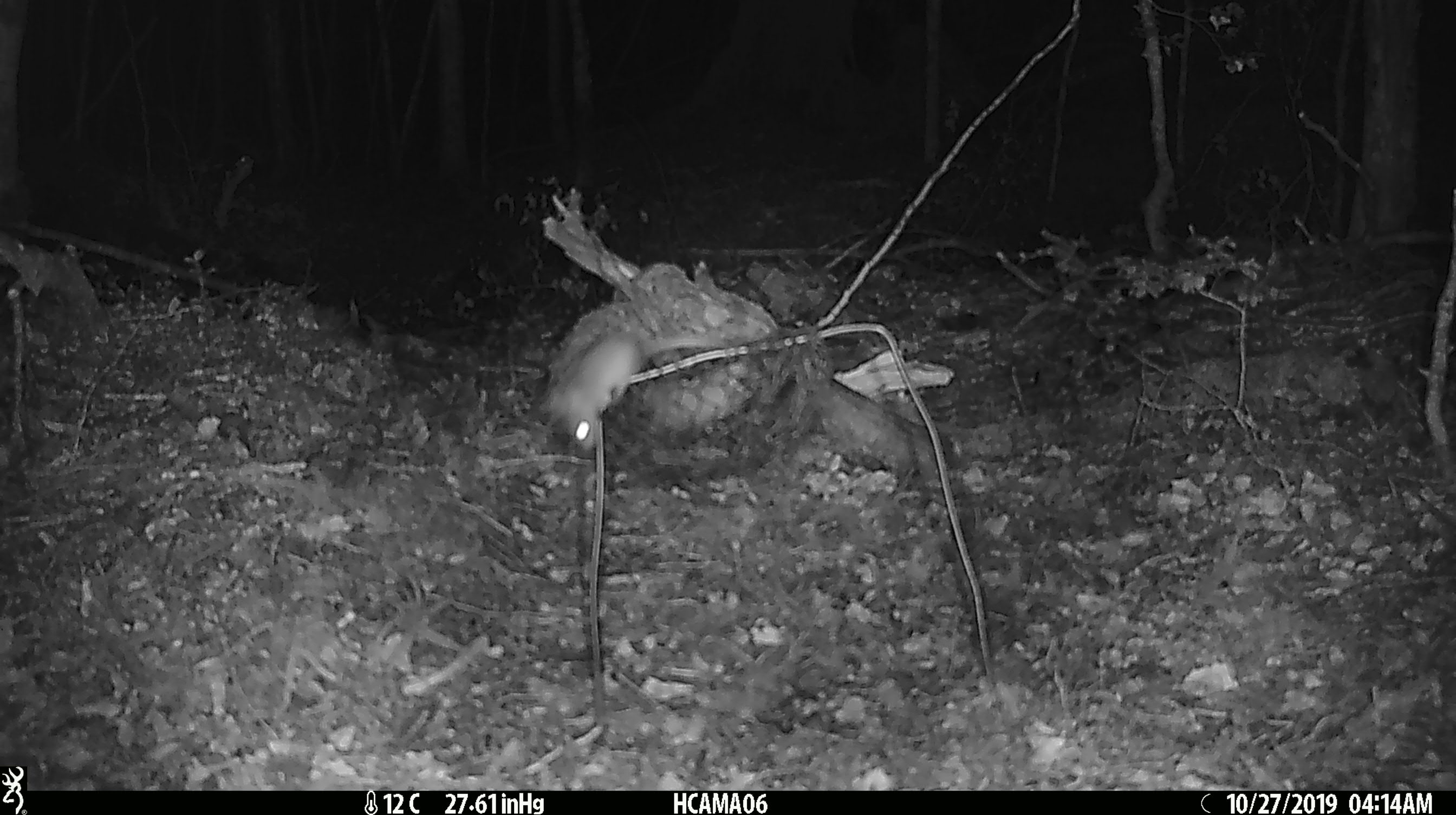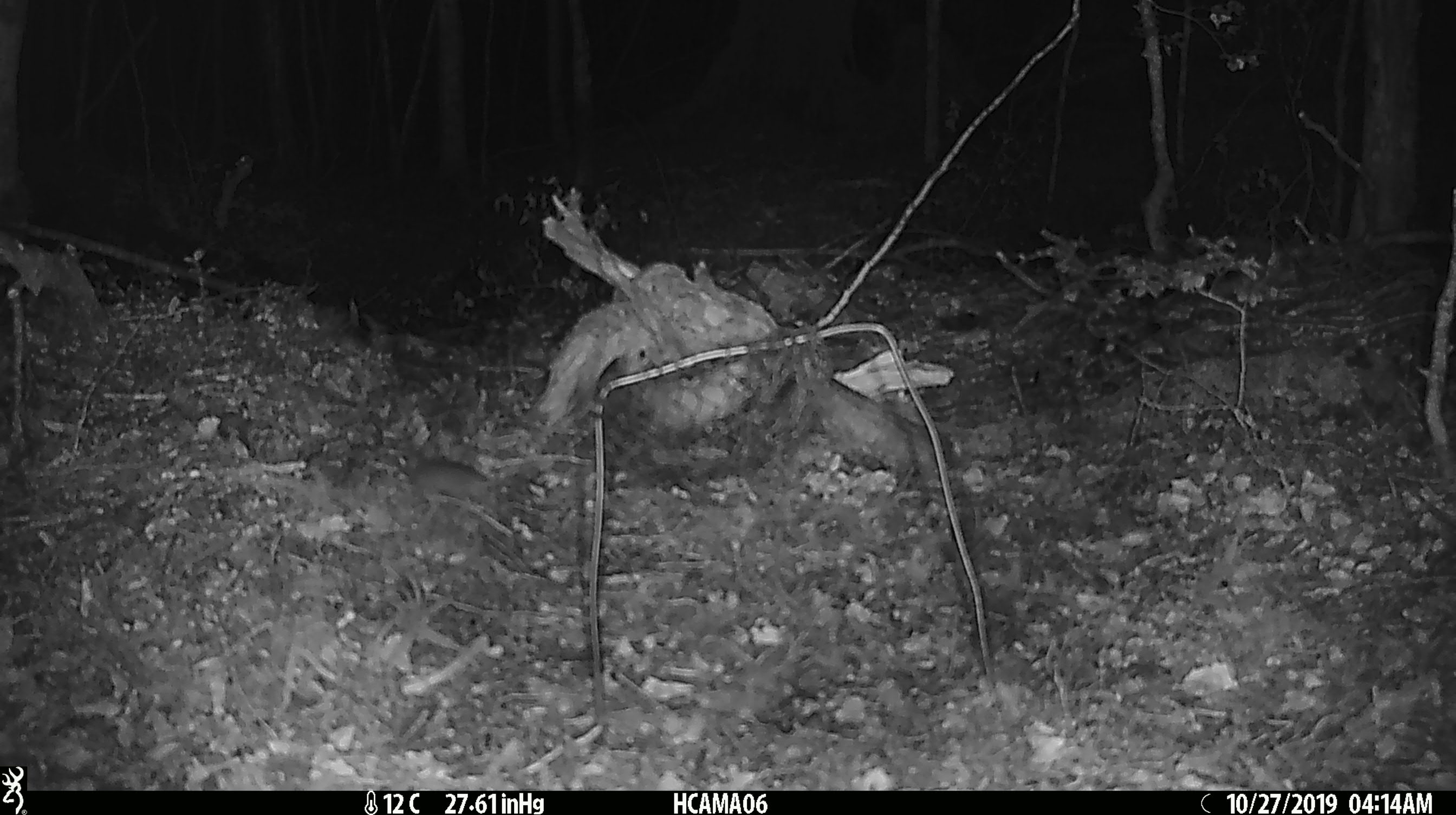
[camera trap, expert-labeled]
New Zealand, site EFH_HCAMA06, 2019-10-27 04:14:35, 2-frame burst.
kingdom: Animalia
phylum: Chordata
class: Mammalia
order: Rodentia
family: Muridae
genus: Mus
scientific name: Mus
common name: mouse